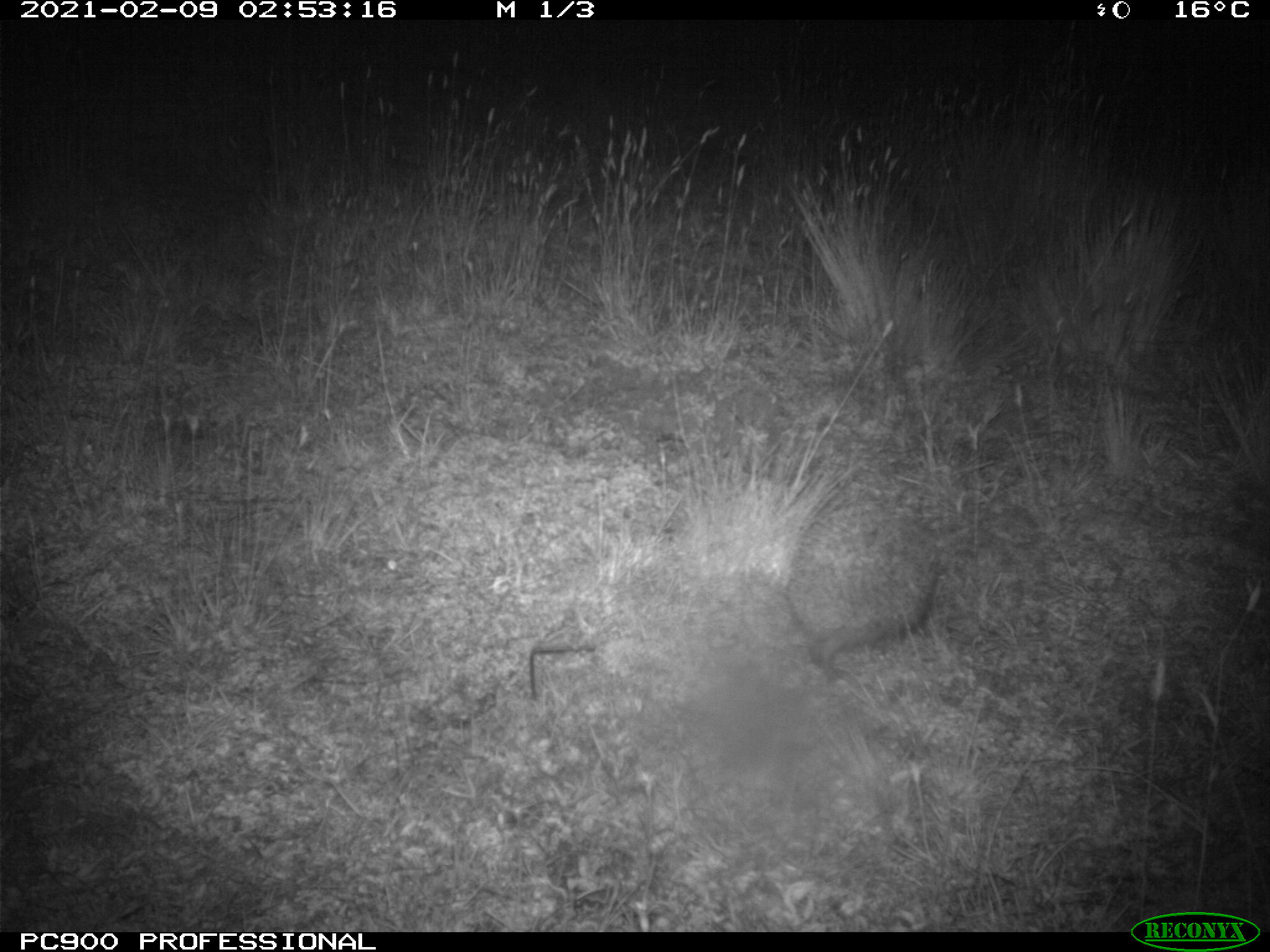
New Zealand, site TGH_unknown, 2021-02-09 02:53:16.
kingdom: Animalia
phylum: Chordata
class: Mammalia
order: Eulipotyphla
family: Erinaceidae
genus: Erinaceus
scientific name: Erinaceus europaeus europaeus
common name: european hedgehog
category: hedgehog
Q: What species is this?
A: Hedgehog (european hedgehog) (Erinaceus europaeus europaeus).